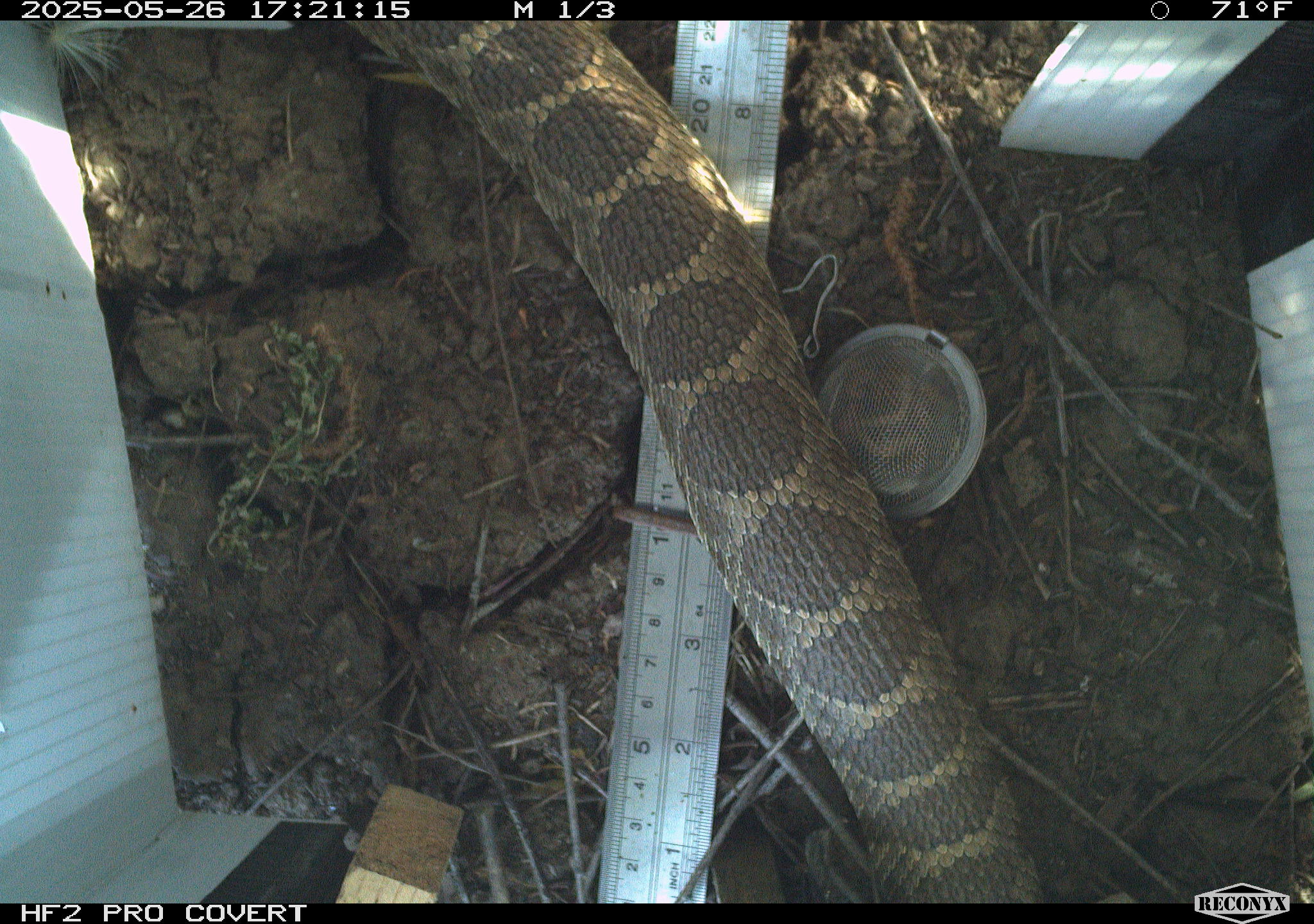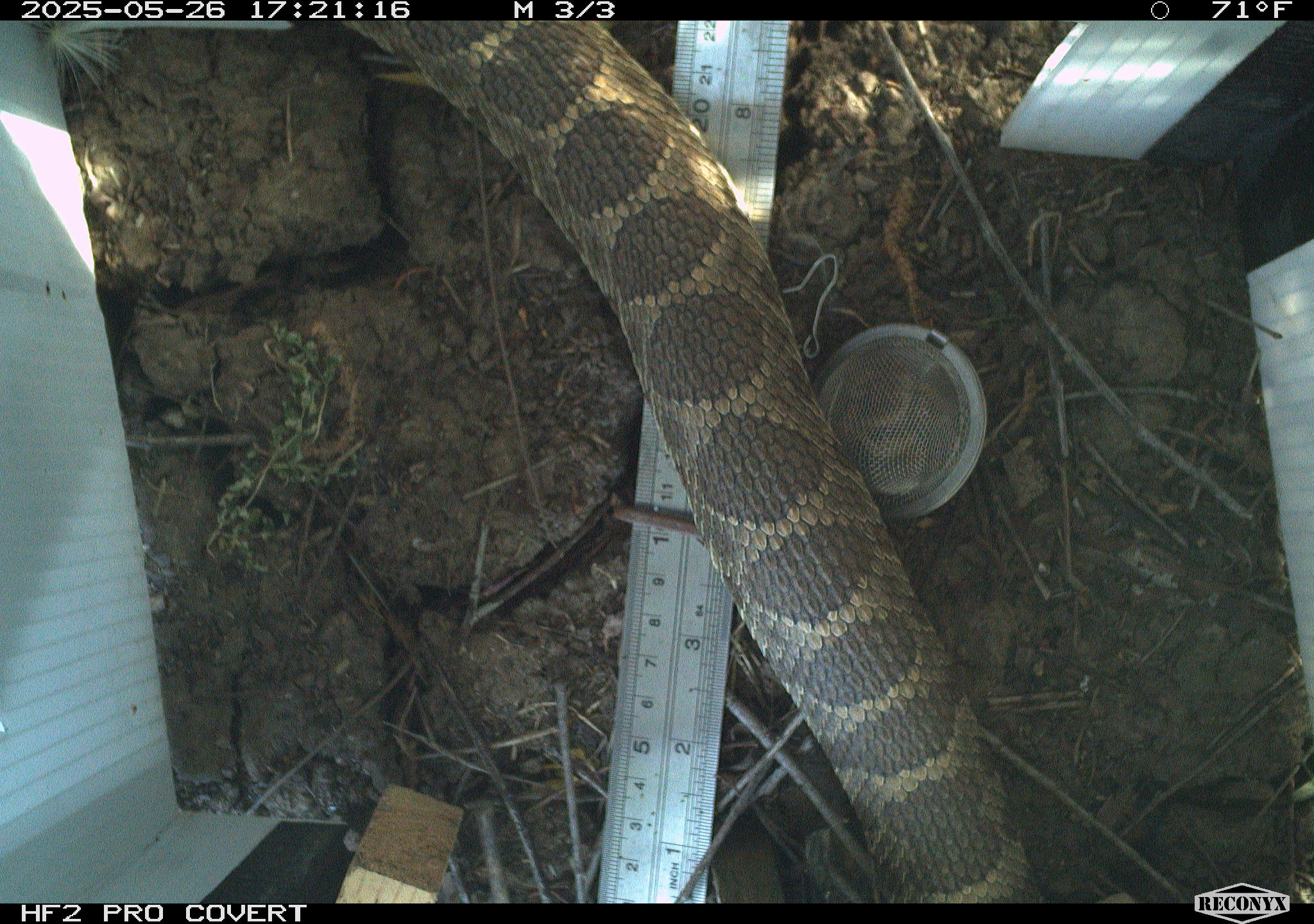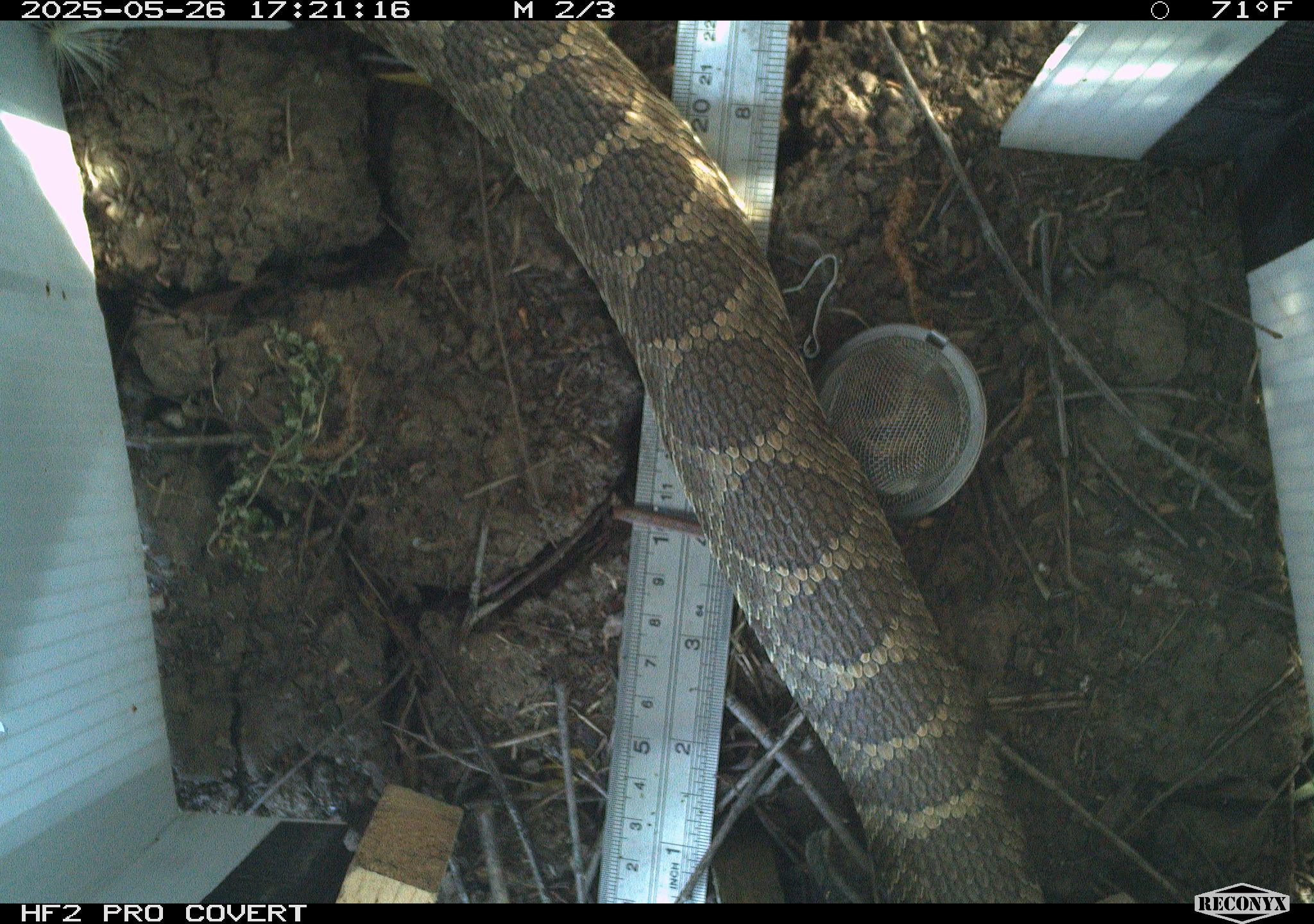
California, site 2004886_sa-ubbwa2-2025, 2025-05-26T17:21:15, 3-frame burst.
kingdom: Animalia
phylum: Chordata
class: Reptilia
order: Squamata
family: Viperidae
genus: Crotalus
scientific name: Crotalus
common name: rattlers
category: crotalus species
Crotalus species (rattlers) (Crotalus).